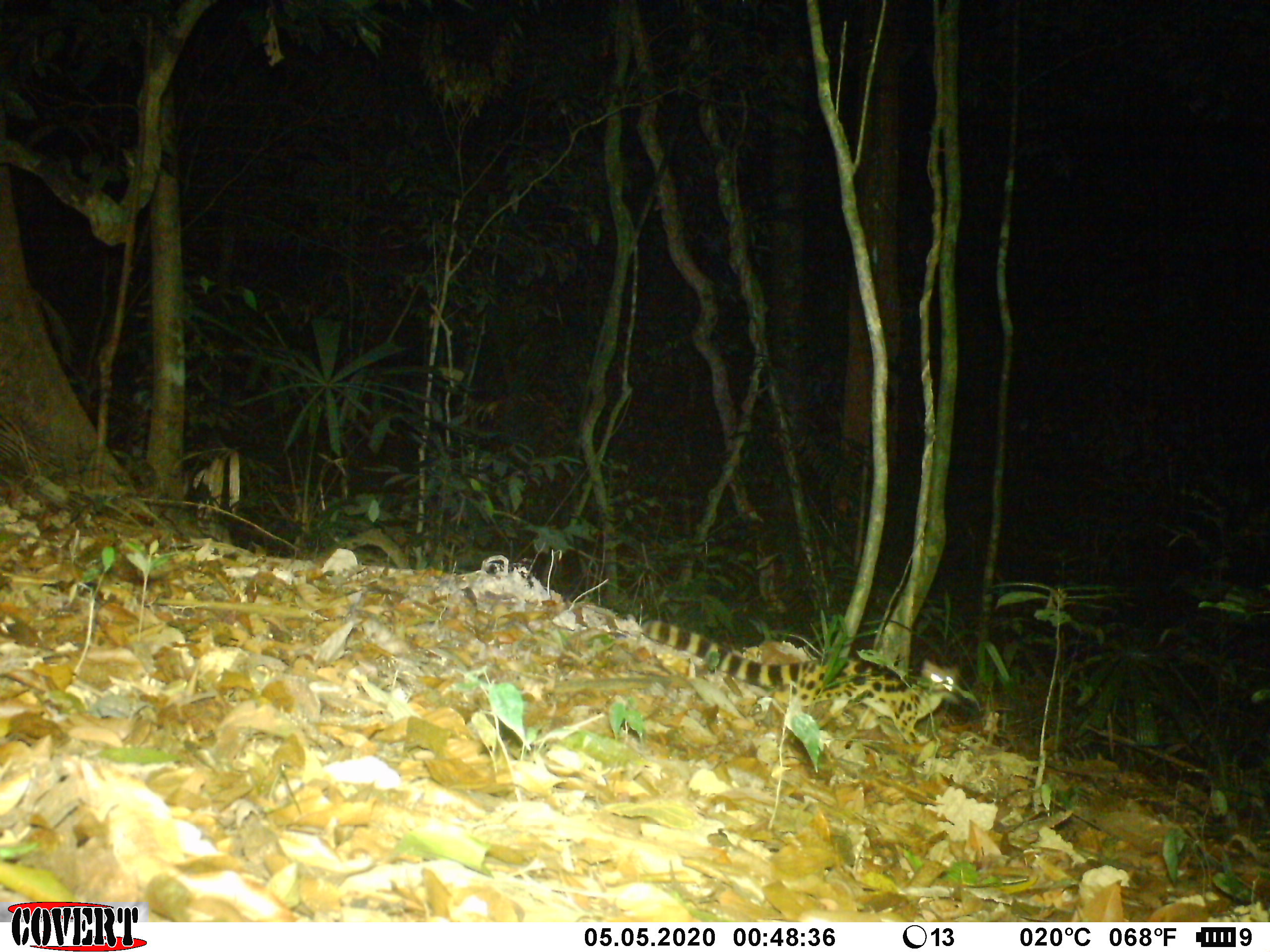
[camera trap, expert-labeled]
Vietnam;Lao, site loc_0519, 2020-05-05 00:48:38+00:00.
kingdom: Animalia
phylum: Chordata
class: Mammalia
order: Carnivora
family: Prionodontidae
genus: Prionodon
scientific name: Prionodon pardicolor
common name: spotted linsang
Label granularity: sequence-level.